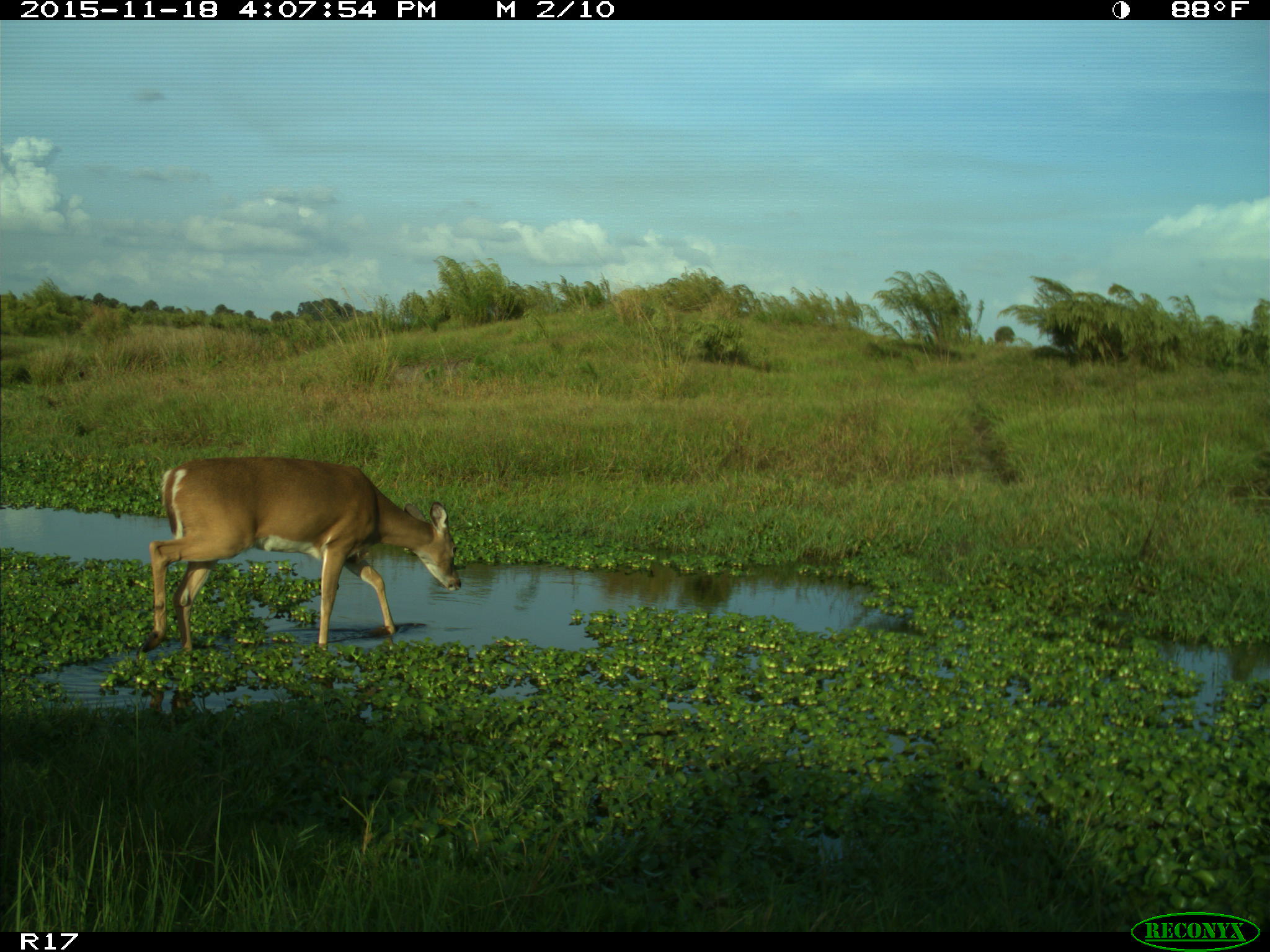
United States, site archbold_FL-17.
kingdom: Animalia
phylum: Chordata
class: Mammalia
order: Artiodactyla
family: Cervidae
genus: Odocoileus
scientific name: Odocoileus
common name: deer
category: unidentified deer